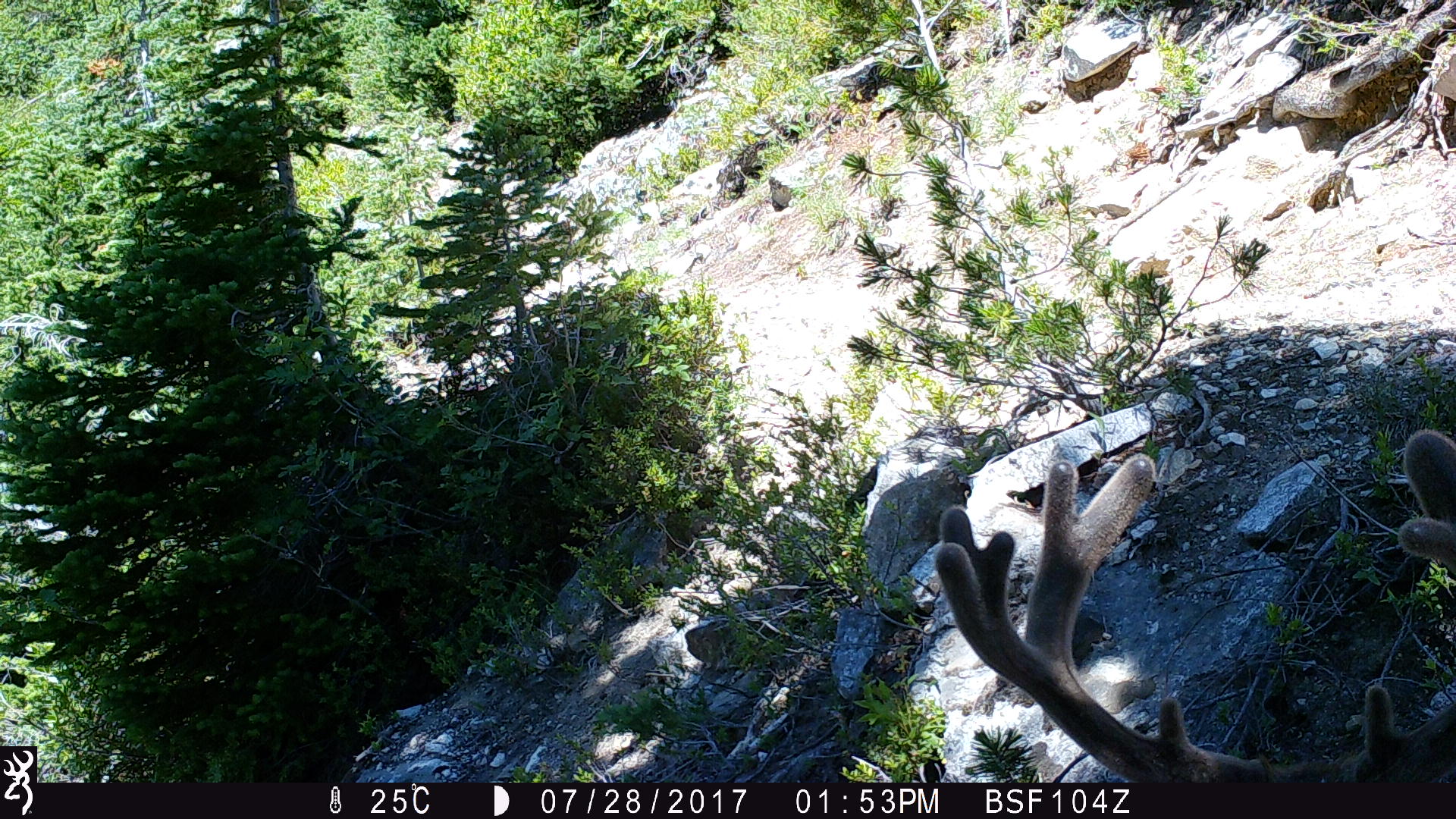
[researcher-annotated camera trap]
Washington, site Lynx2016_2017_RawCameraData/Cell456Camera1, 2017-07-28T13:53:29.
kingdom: Animalia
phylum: Chordata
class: Mammalia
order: Artiodactyla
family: Cervidae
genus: Odocoileus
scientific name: Odocoileus hemionus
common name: mule deer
Odocoileus hemionus (mule deer). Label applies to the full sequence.